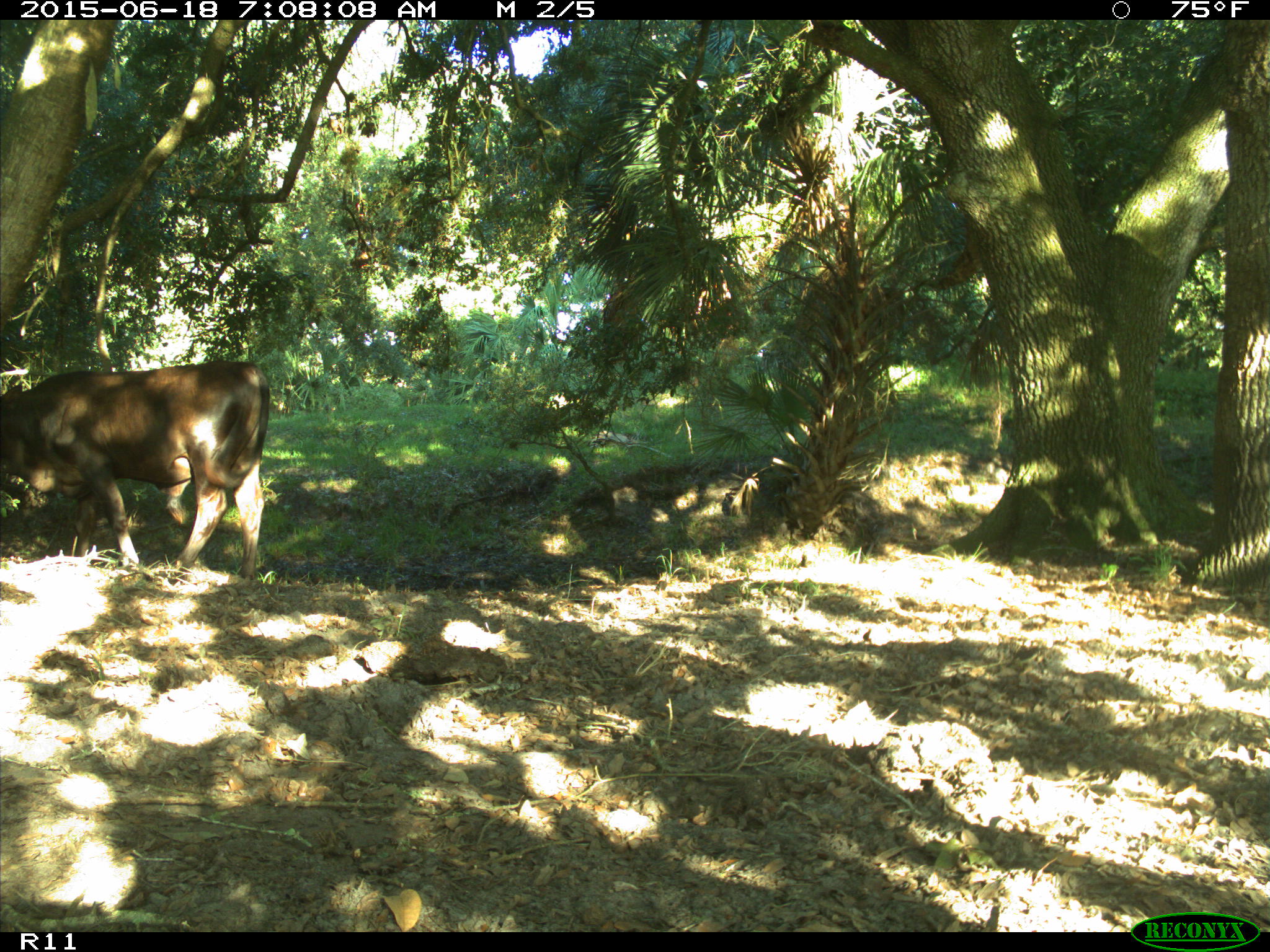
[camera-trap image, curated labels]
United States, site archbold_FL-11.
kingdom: Animalia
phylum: Chordata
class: Mammalia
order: Artiodactyla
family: Bovidae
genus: Bos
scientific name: Bos taurus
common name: domestic cow